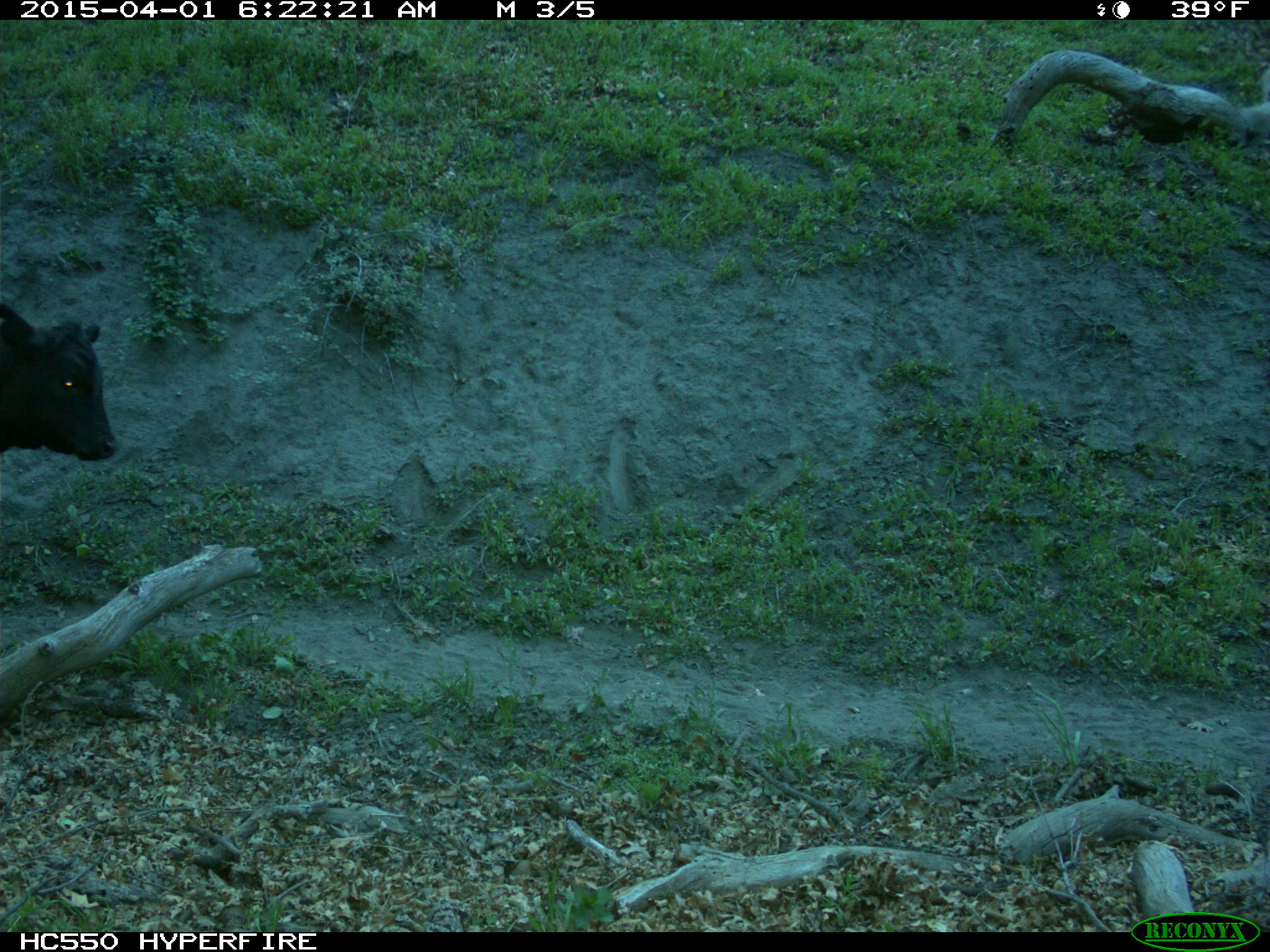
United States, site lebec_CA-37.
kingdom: Animalia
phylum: Chordata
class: Mammalia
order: Artiodactyla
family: Bovidae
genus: Bos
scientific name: Bos taurus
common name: domestic cow